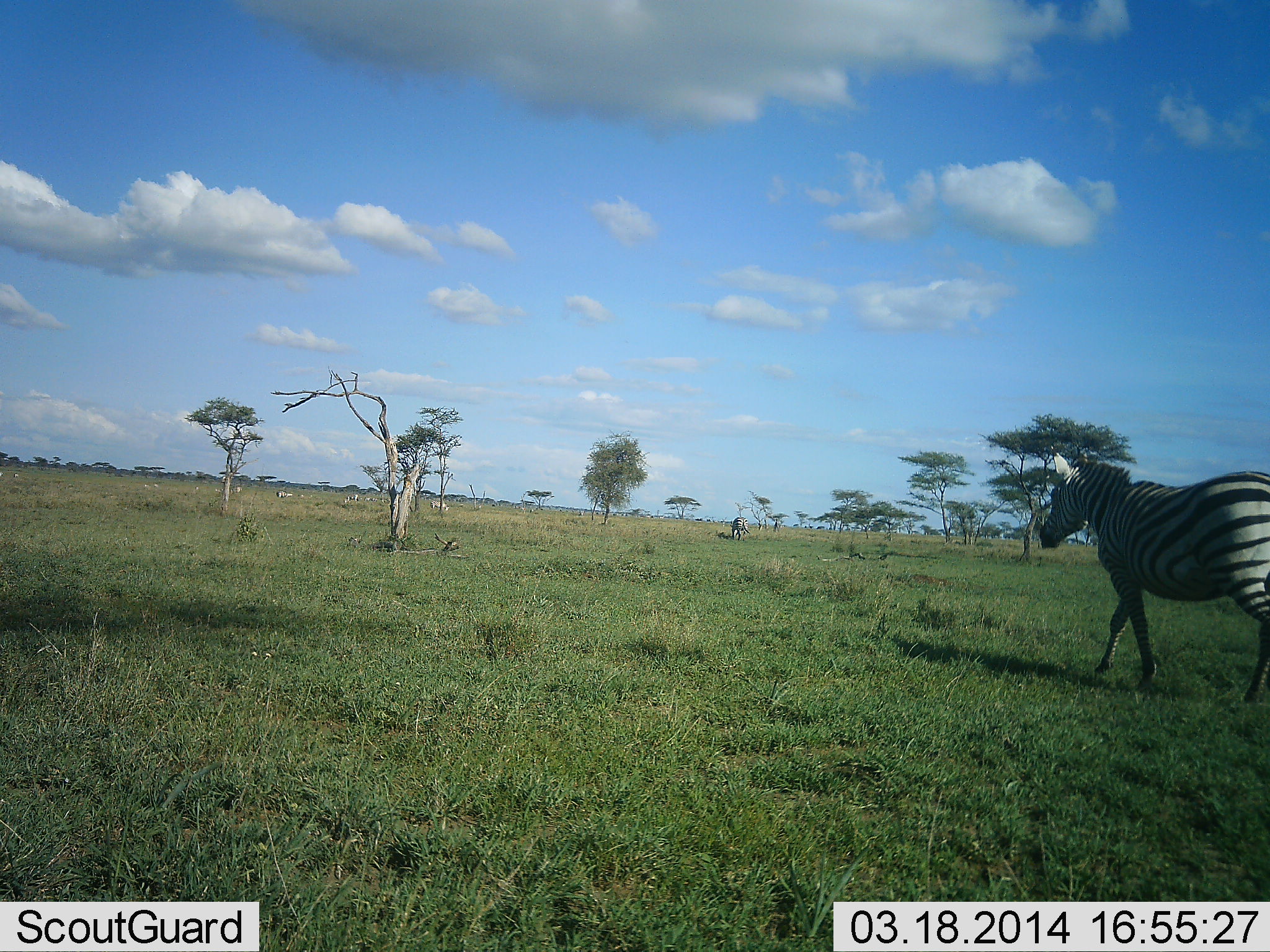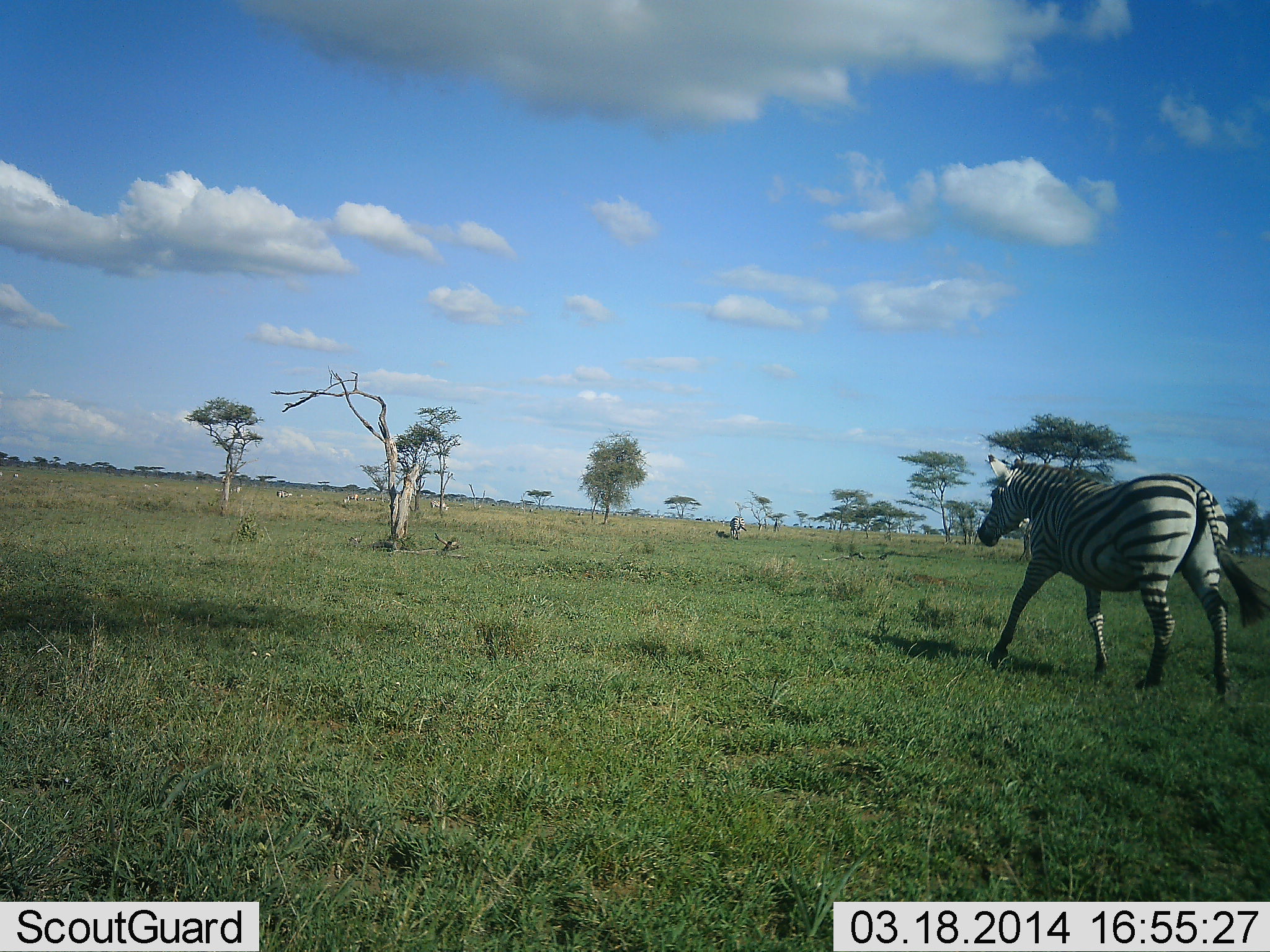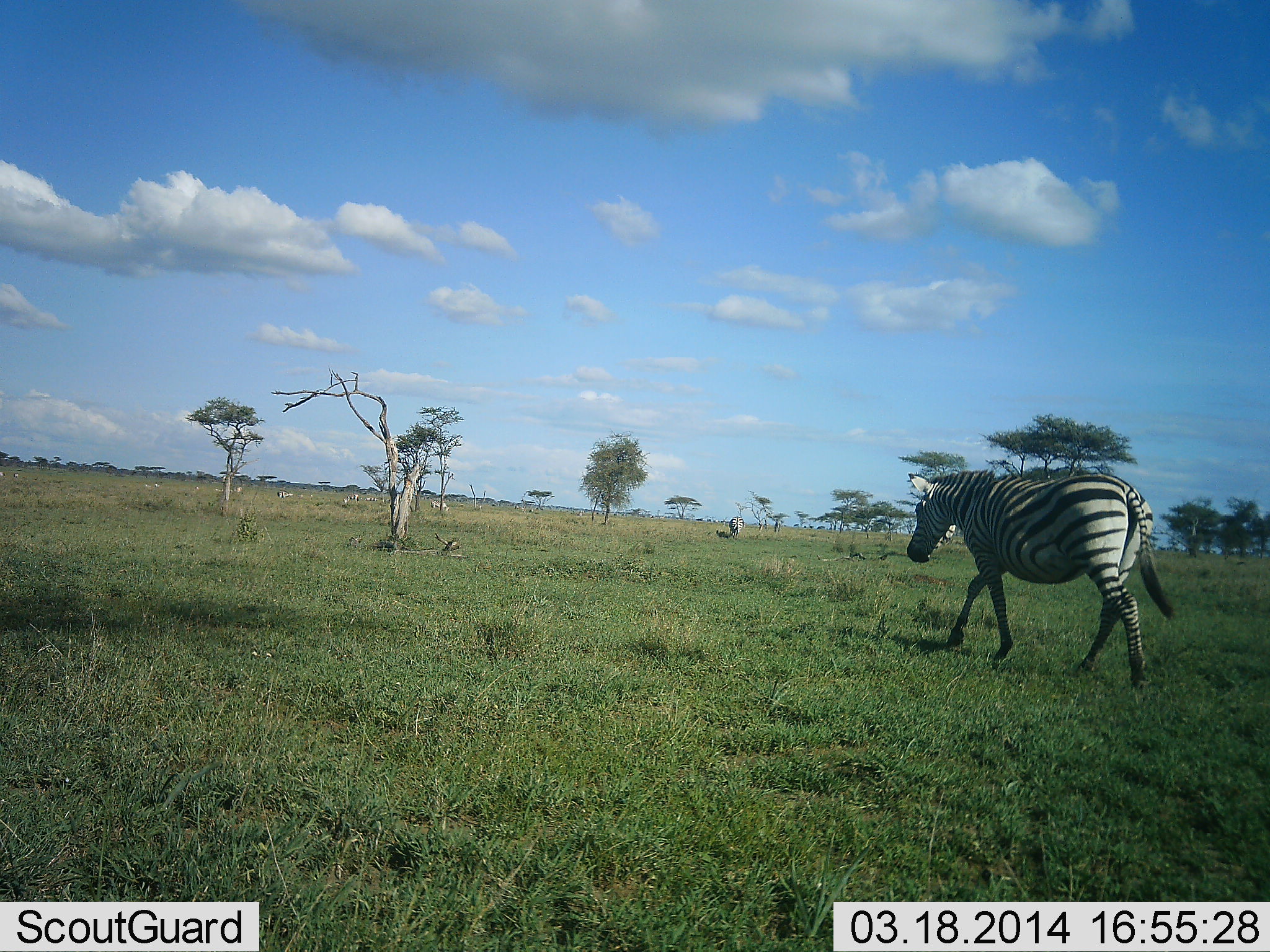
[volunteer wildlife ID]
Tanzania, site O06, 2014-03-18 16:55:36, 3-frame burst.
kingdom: Animalia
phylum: Chordata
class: Mammalia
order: Perissodactyla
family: Equidae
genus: Equus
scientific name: Equus quagga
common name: plains zebra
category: zebra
Zebra (plains zebra) (Equus quagga), count 2. Behavior (volunteer vote fractions): standing 18%, resting 0%, moving 100%, interacting 0%. Young present (vote fraction): 0%. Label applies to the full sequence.